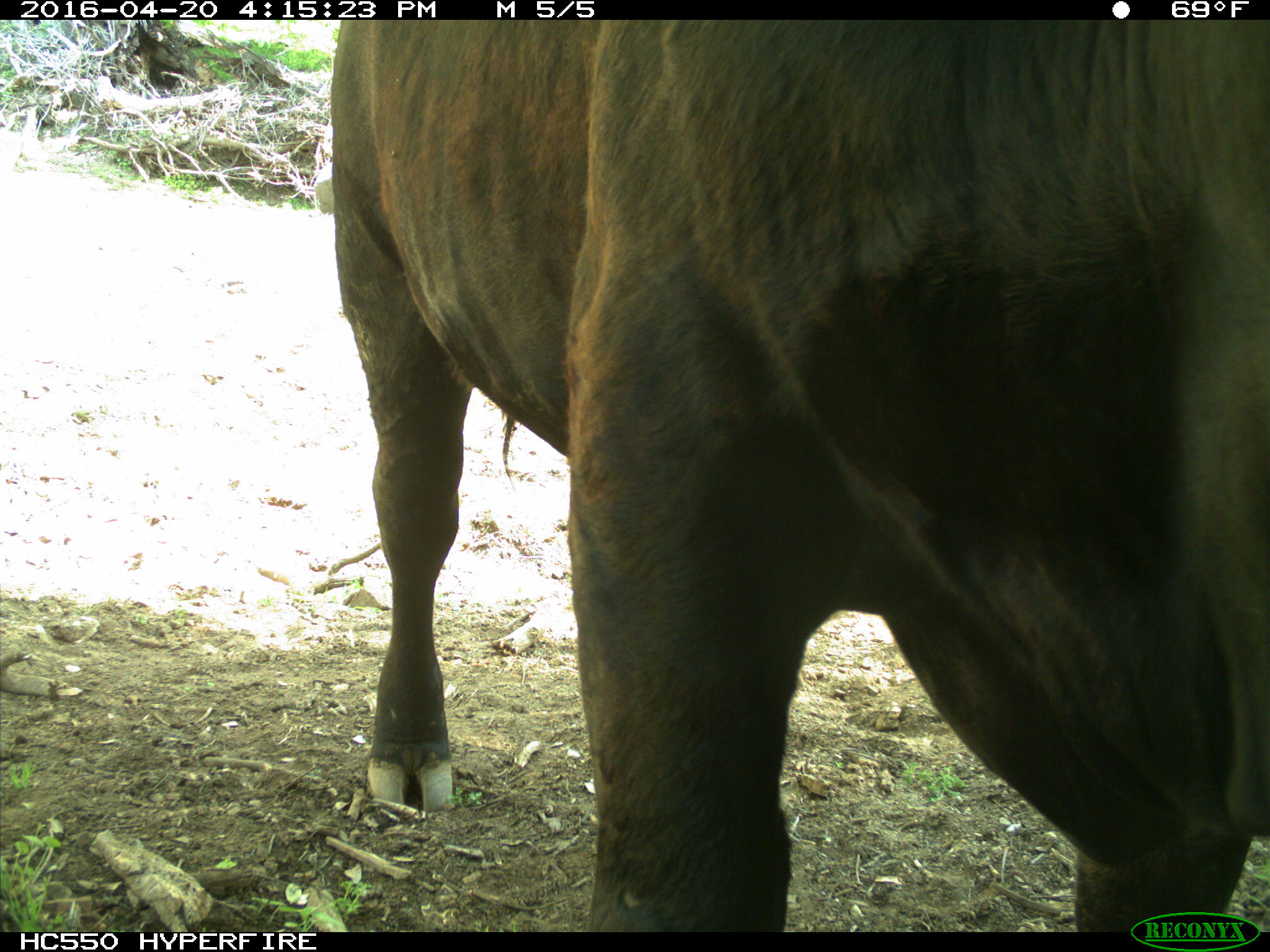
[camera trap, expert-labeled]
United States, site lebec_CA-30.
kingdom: Animalia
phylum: Chordata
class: Mammalia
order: Artiodactyla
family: Bovidae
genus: Bos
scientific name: Bos taurus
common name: domestic cow